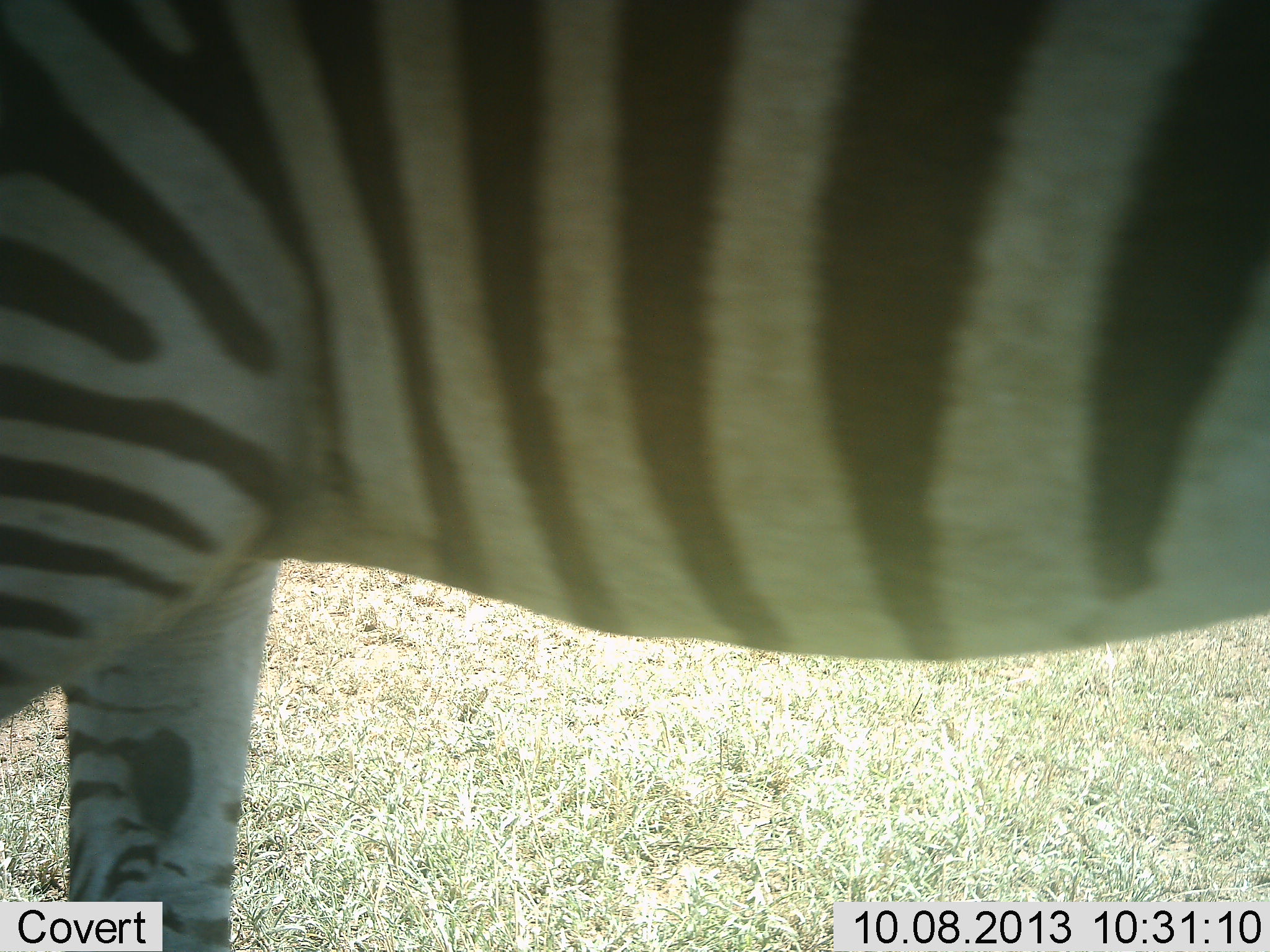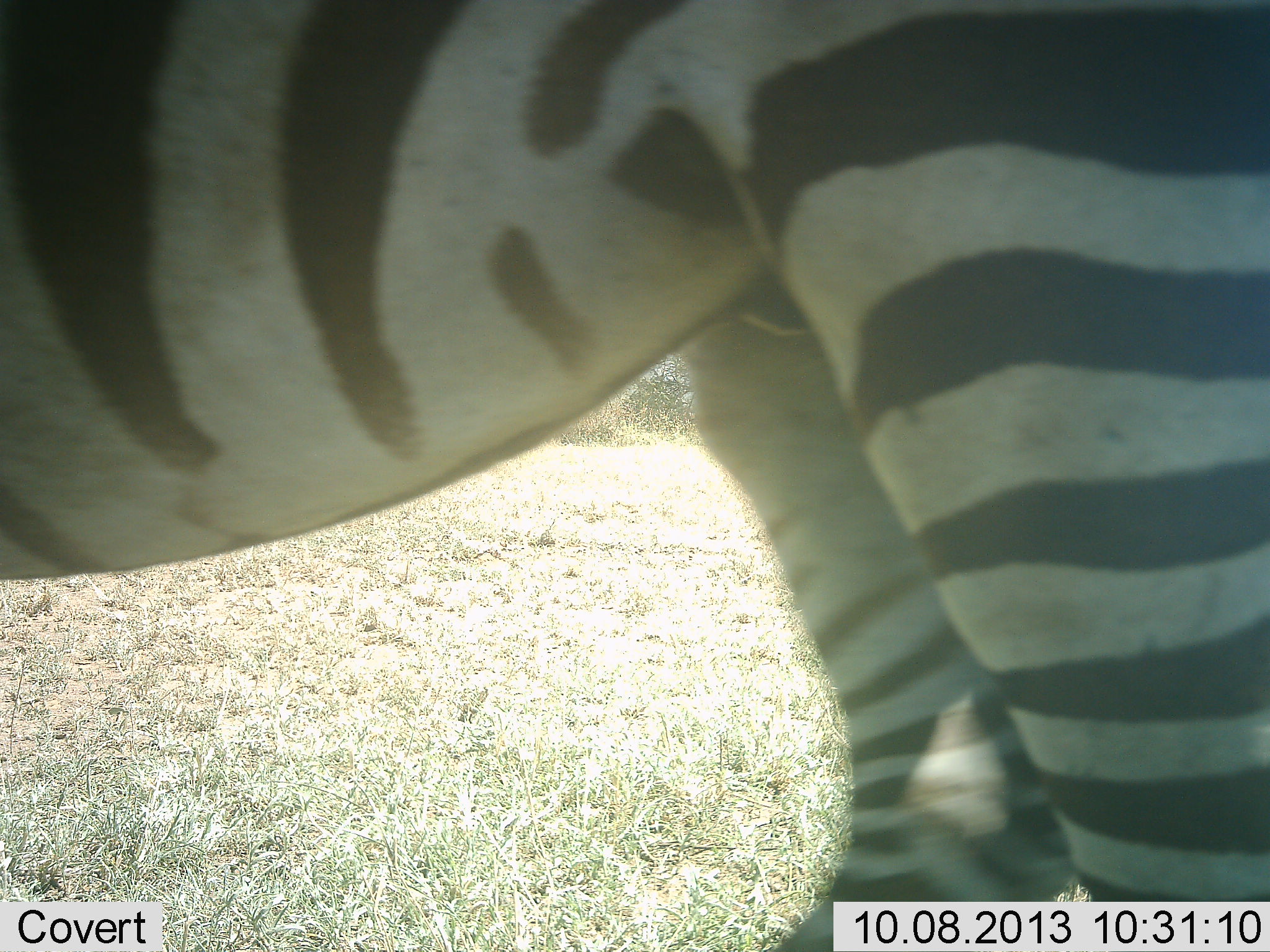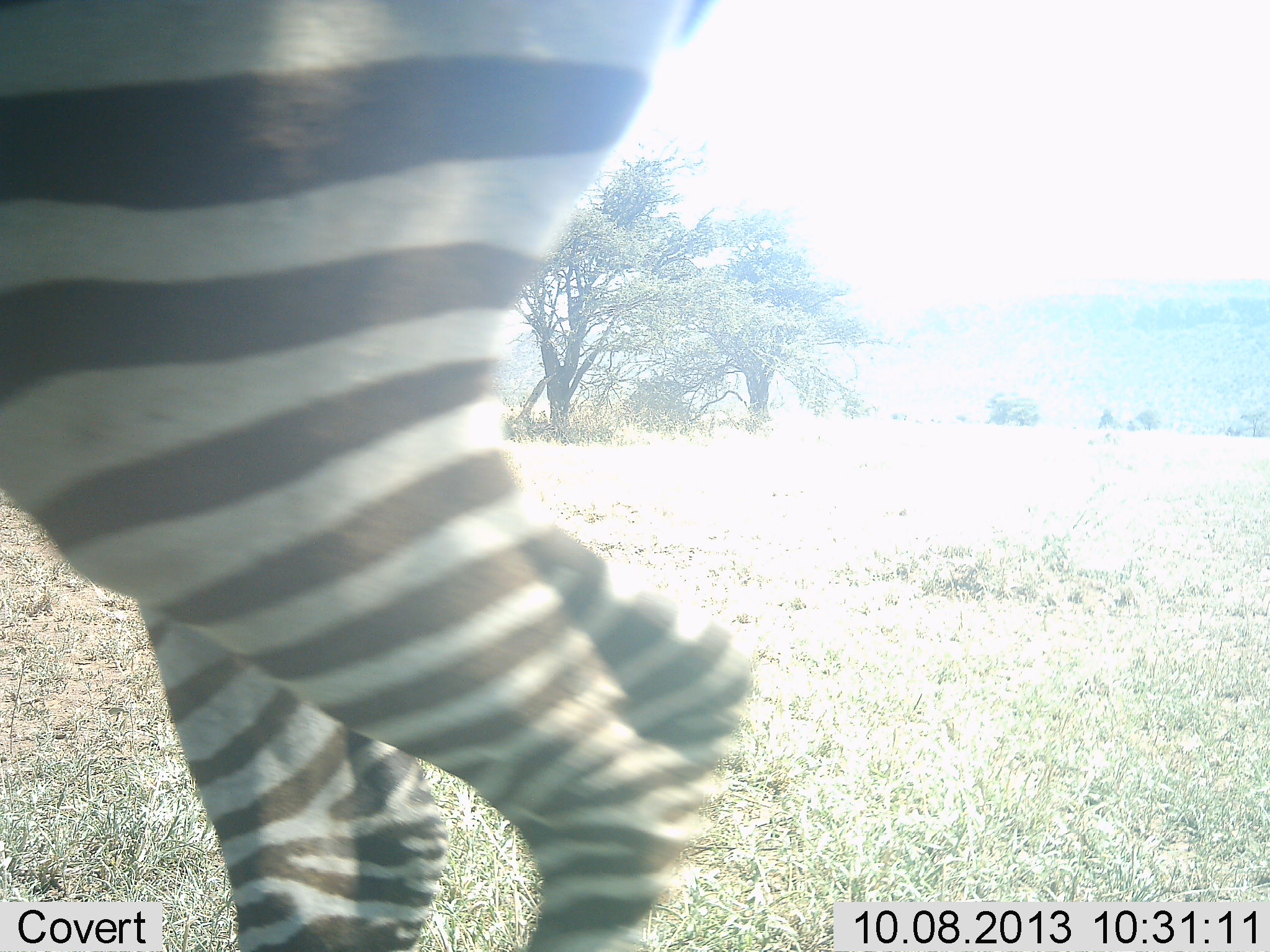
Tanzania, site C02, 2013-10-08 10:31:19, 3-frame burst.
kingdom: Animalia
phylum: Chordata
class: Mammalia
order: Perissodactyla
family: Equidae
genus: Equus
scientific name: Equus quagga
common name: plains zebra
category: zebra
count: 1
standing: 25%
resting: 0%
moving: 75%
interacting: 0%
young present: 0%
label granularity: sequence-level